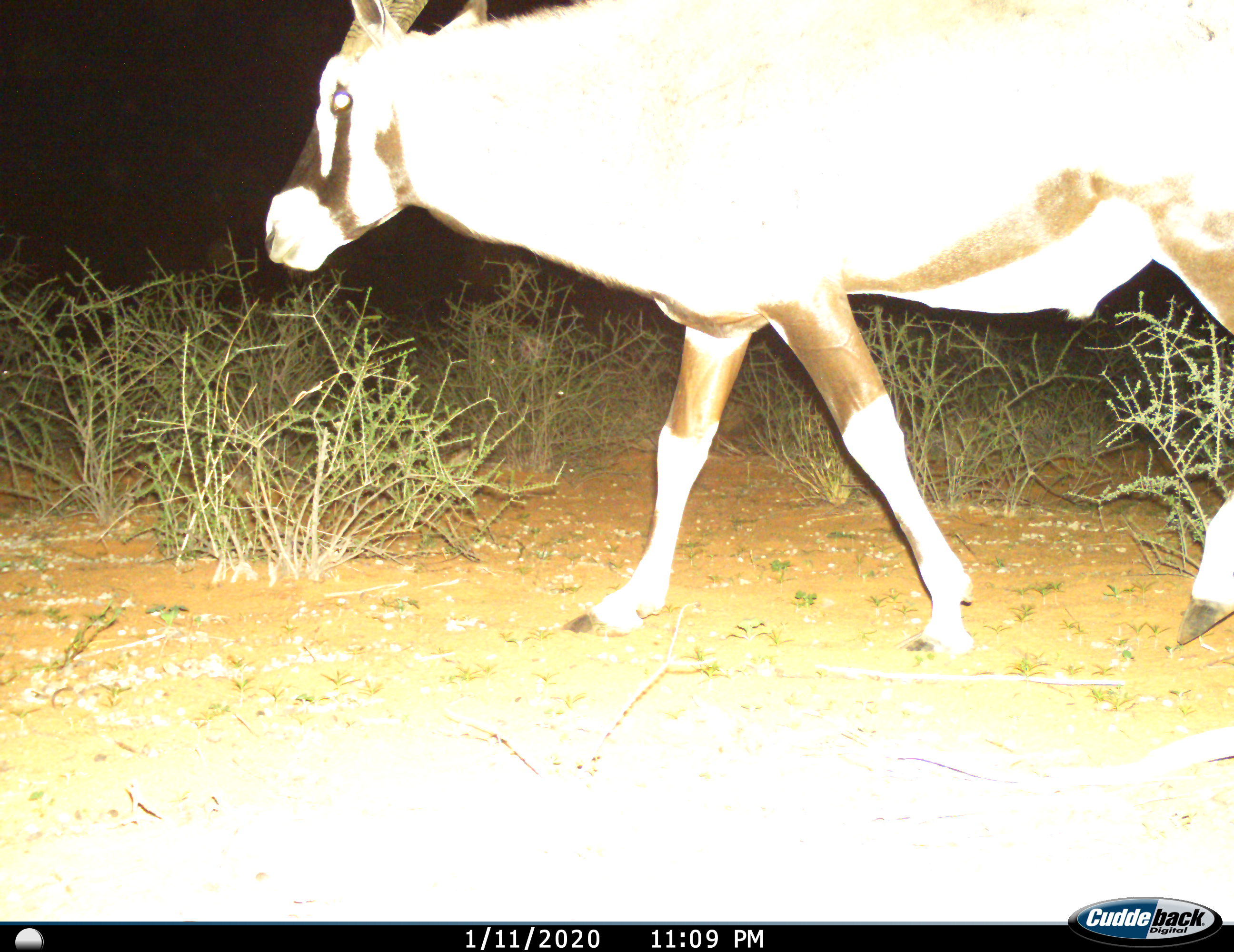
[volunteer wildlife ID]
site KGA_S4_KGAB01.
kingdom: Animalia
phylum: Chordata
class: Mammalia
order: Artiodactyla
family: Bovidae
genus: Oryx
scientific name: Oryx gazella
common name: gemsbok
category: oryx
Oryx (gemsbok) (Oryx gazella), count 1. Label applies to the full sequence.